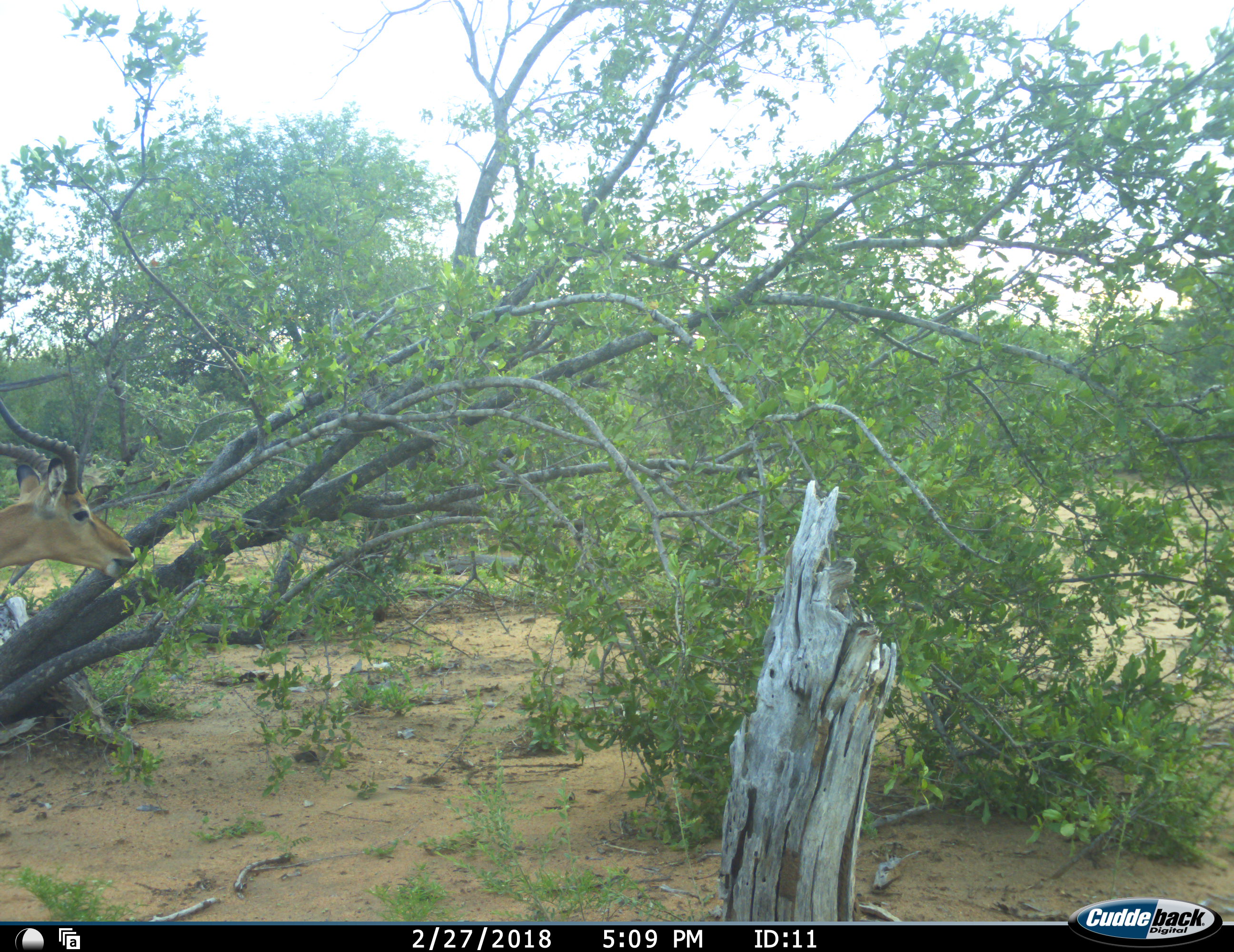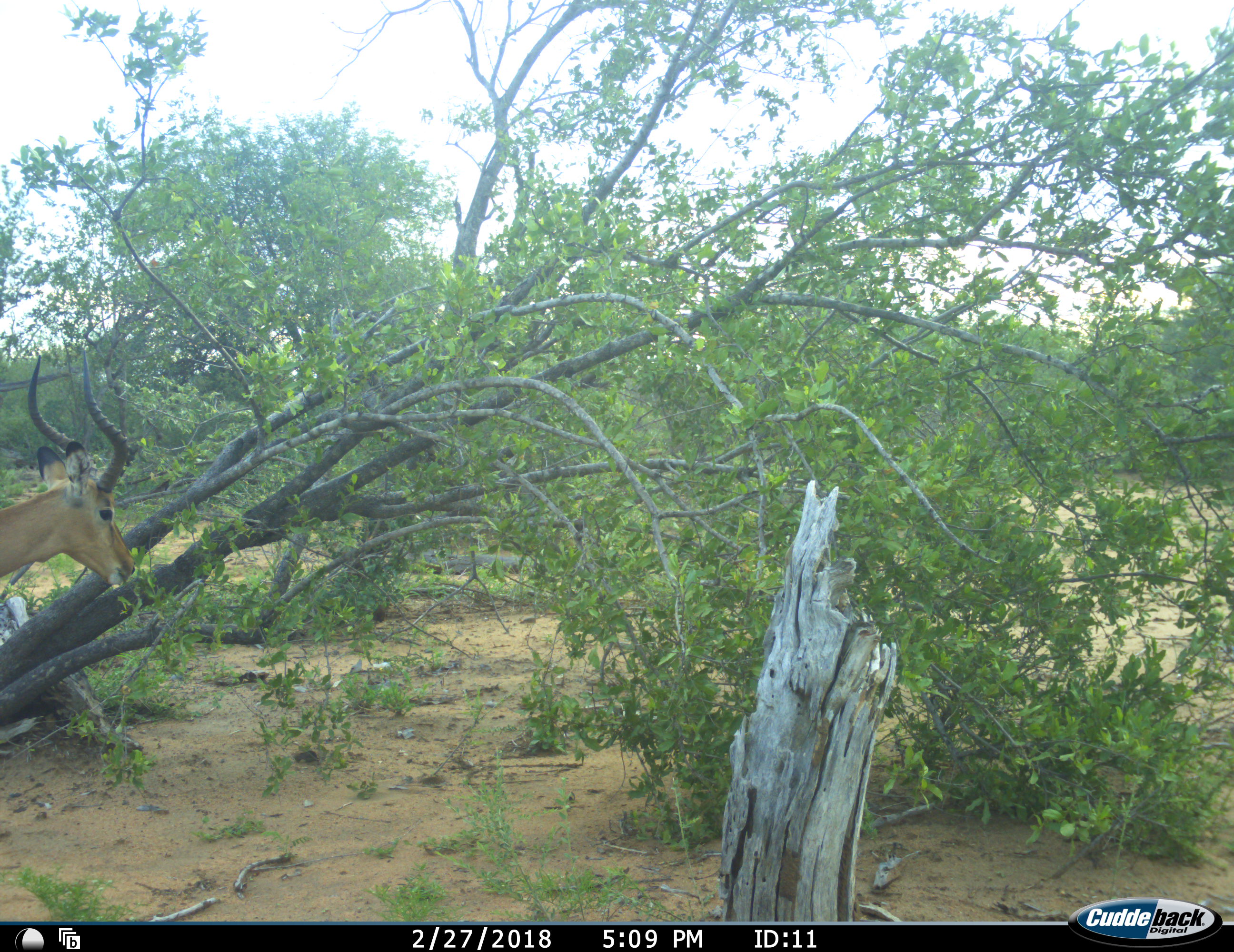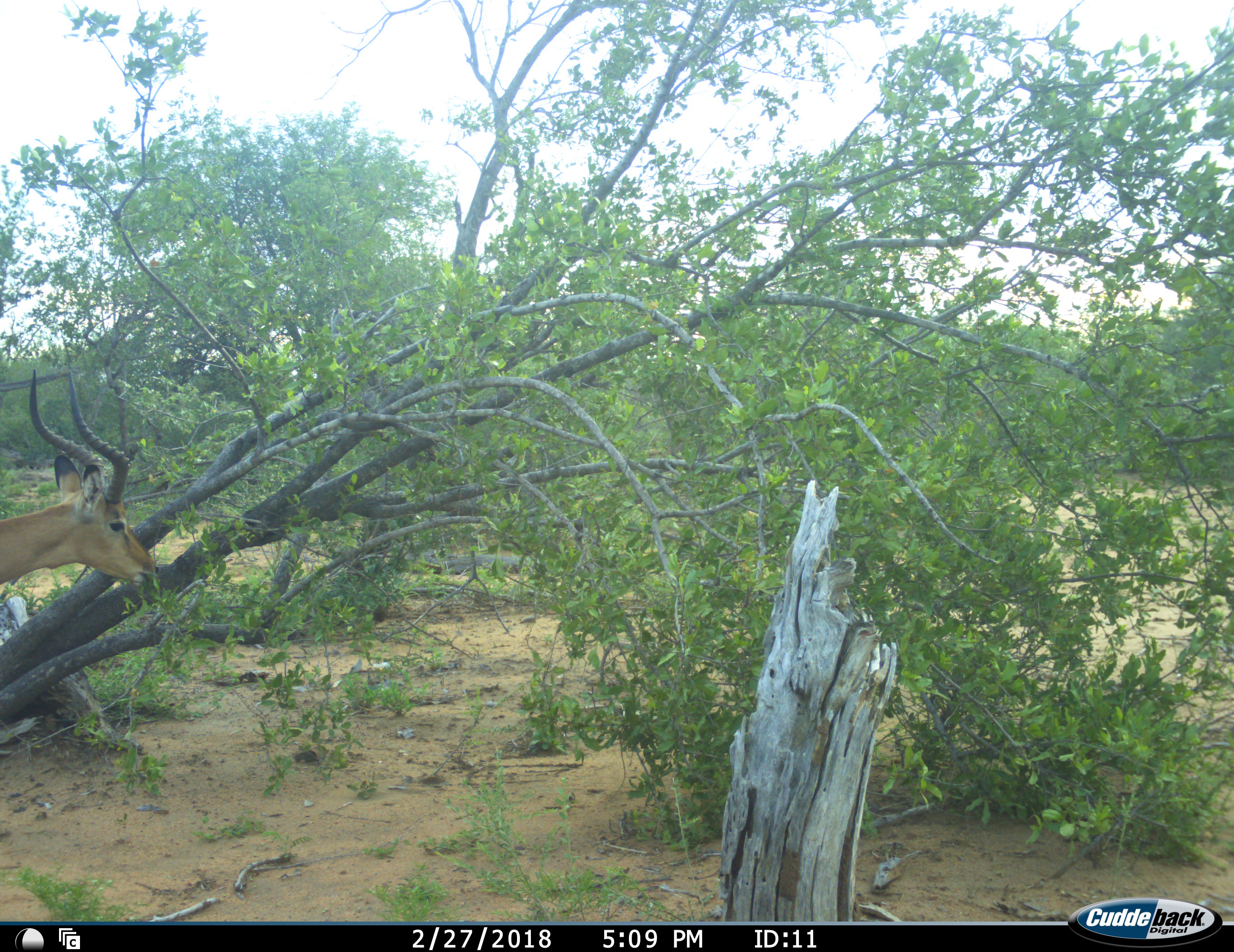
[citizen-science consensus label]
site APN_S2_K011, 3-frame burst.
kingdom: Animalia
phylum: Chordata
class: Mammalia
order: Artiodactyla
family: Bovidae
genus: Aepyceros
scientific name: Aepyceros melampus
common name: impala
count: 1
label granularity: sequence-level